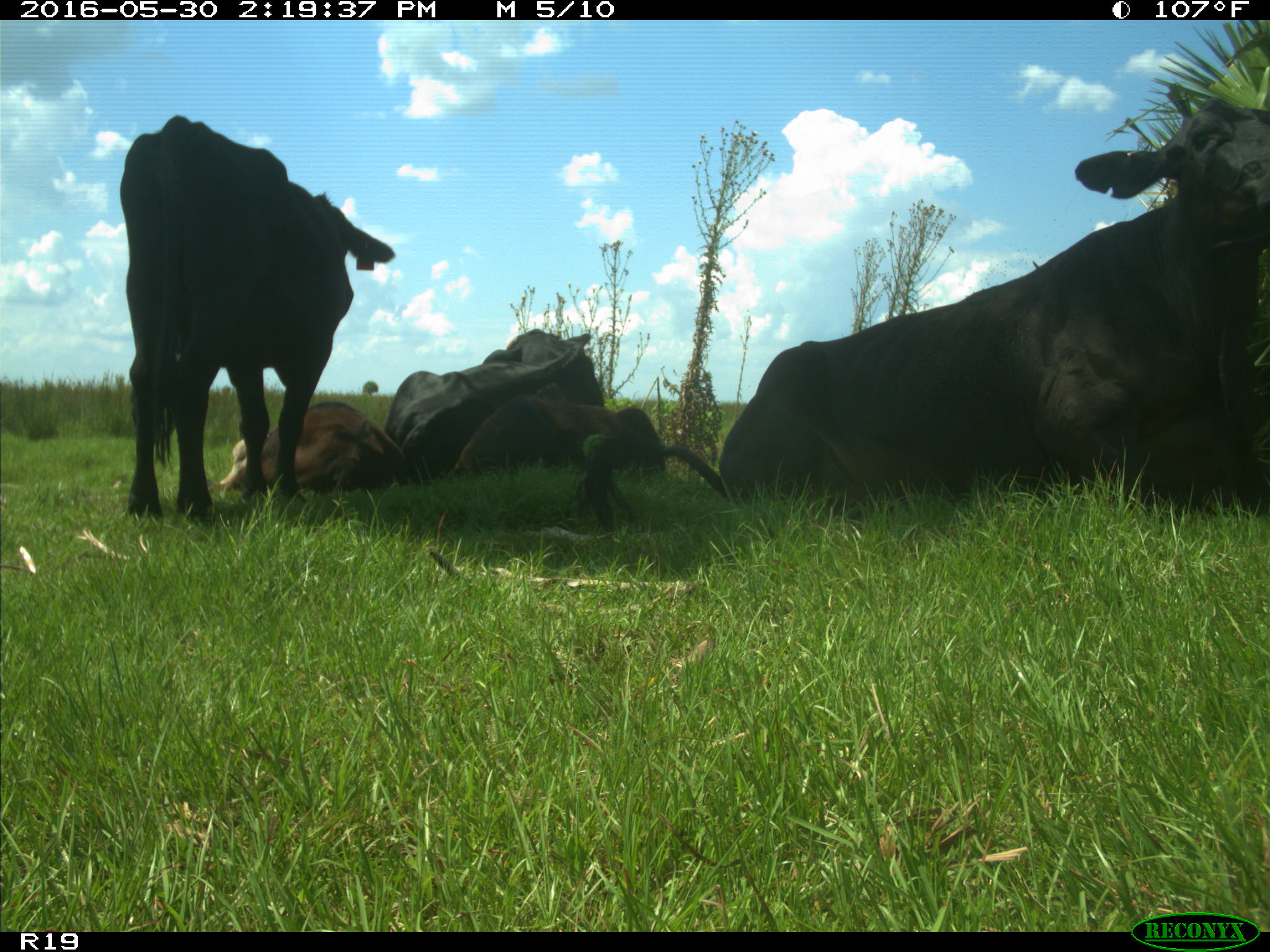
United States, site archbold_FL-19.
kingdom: Animalia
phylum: Chordata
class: Mammalia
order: Artiodactyla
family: Bovidae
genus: Bos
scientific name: Bos taurus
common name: domestic cow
Bos taurus (domestic cow).